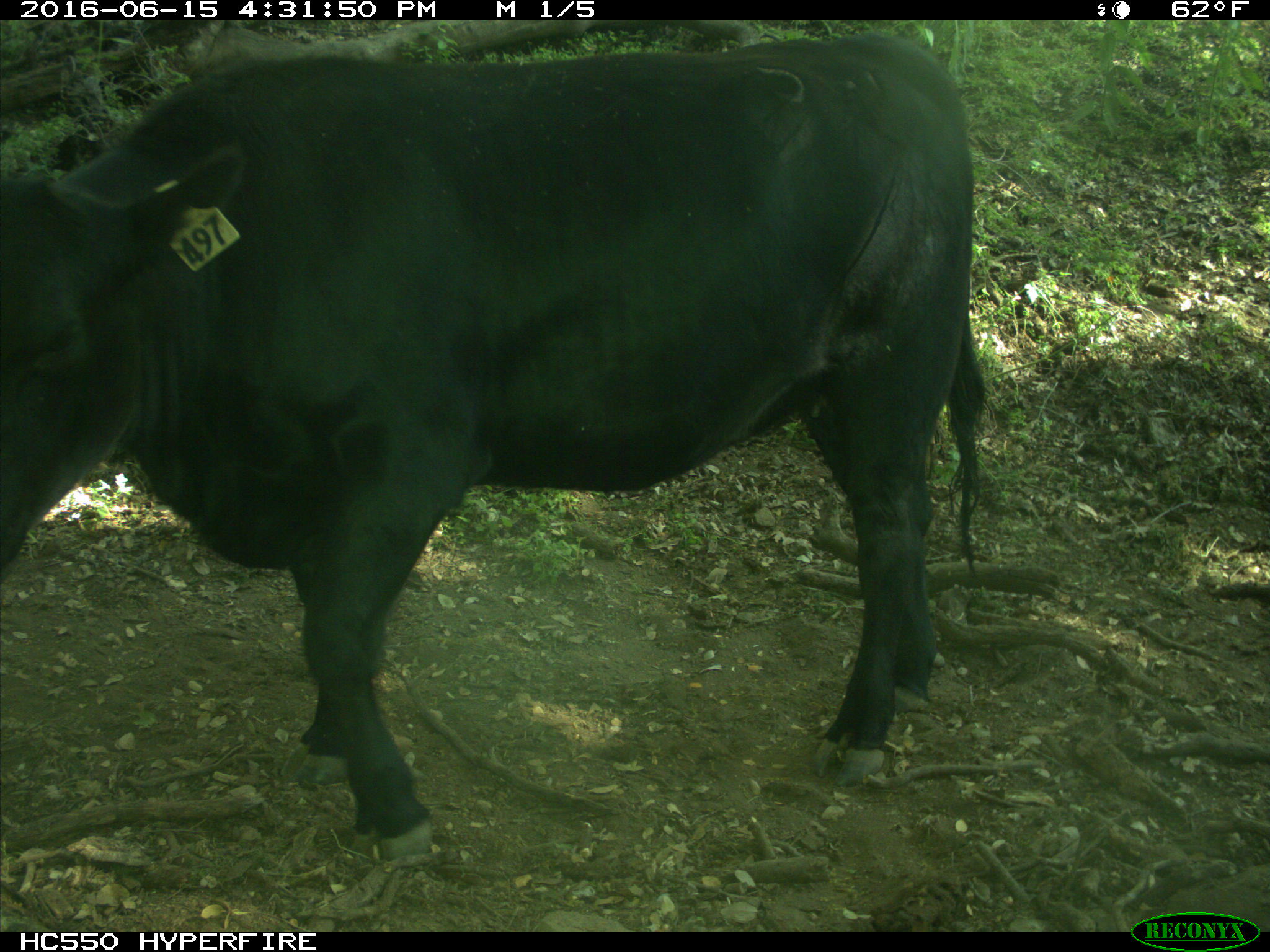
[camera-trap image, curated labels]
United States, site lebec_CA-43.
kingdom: Animalia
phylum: Chordata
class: Mammalia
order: Artiodactyla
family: Bovidae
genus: Bos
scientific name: Bos taurus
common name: domestic cow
Bos taurus (domestic cow).